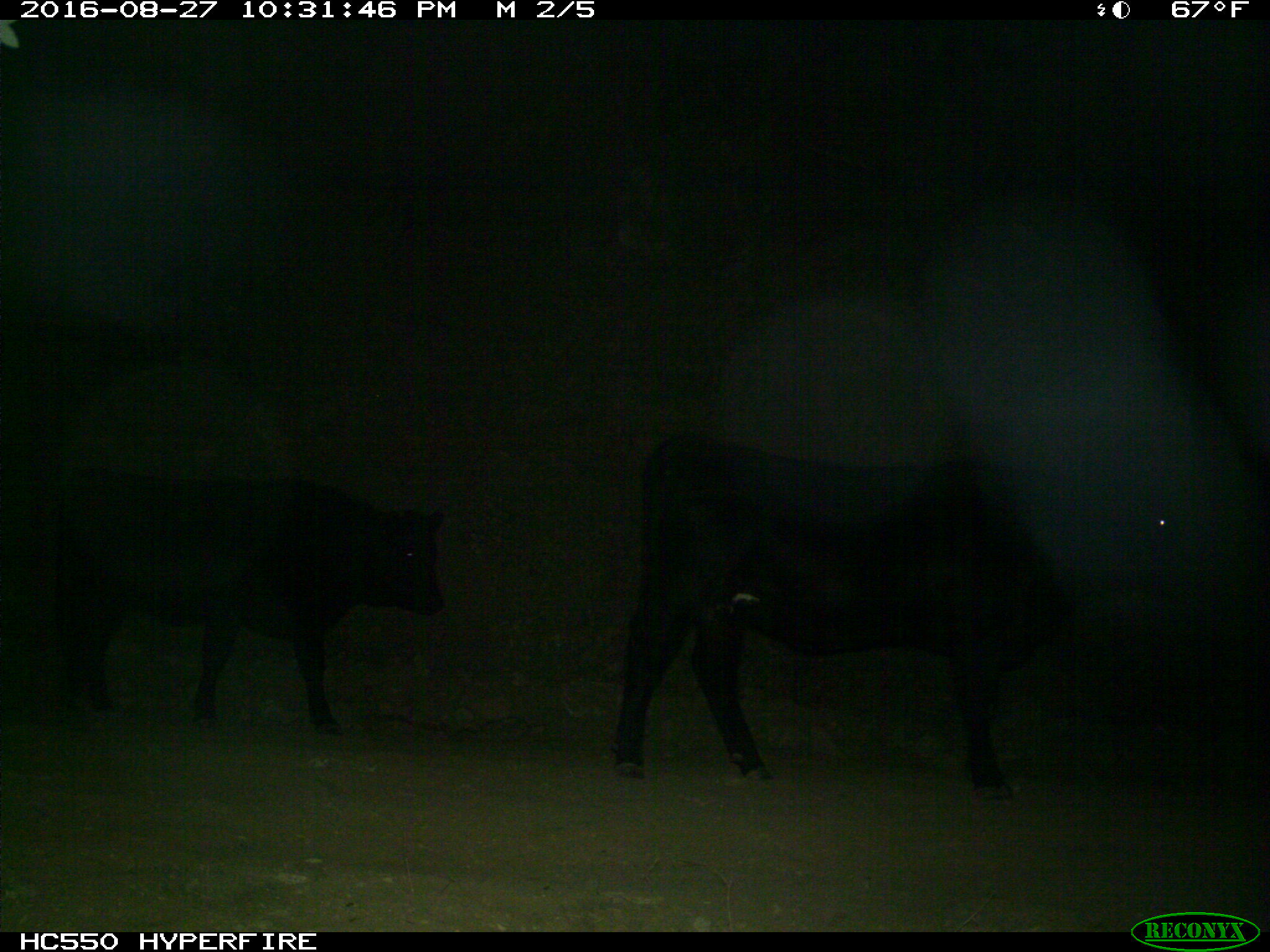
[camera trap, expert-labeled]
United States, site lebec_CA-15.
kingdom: Animalia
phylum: Chordata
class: Mammalia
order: Artiodactyla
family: Bovidae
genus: Bos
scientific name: Bos taurus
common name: domestic cow